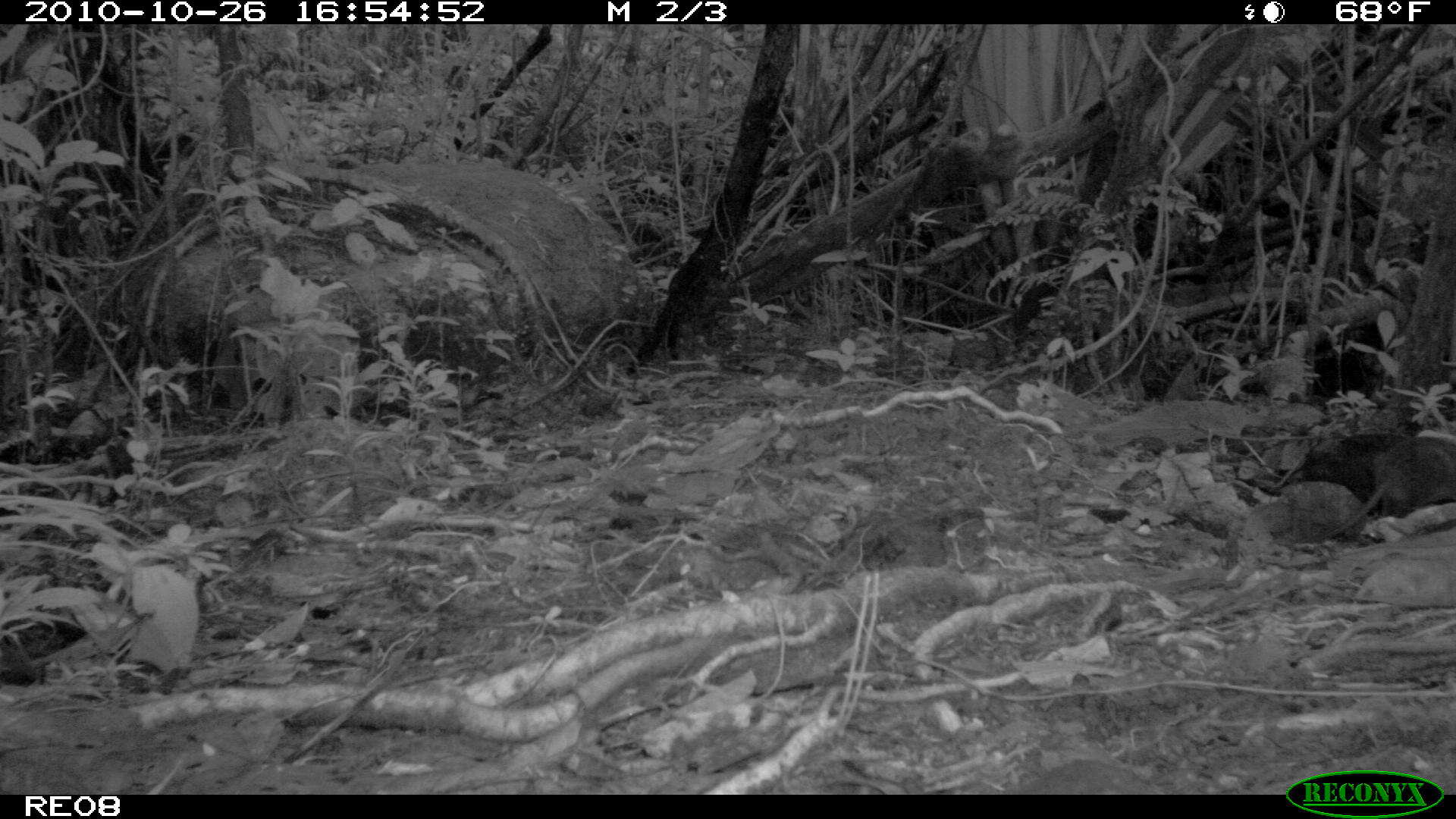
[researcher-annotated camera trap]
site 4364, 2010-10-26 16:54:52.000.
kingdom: Animalia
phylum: Chordata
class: Mammalia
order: Carnivora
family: Eupleridae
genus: Cryptoprocta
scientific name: Cryptoprocta ferox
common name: fossa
Cryptoprocta ferox (fossa), count 1.